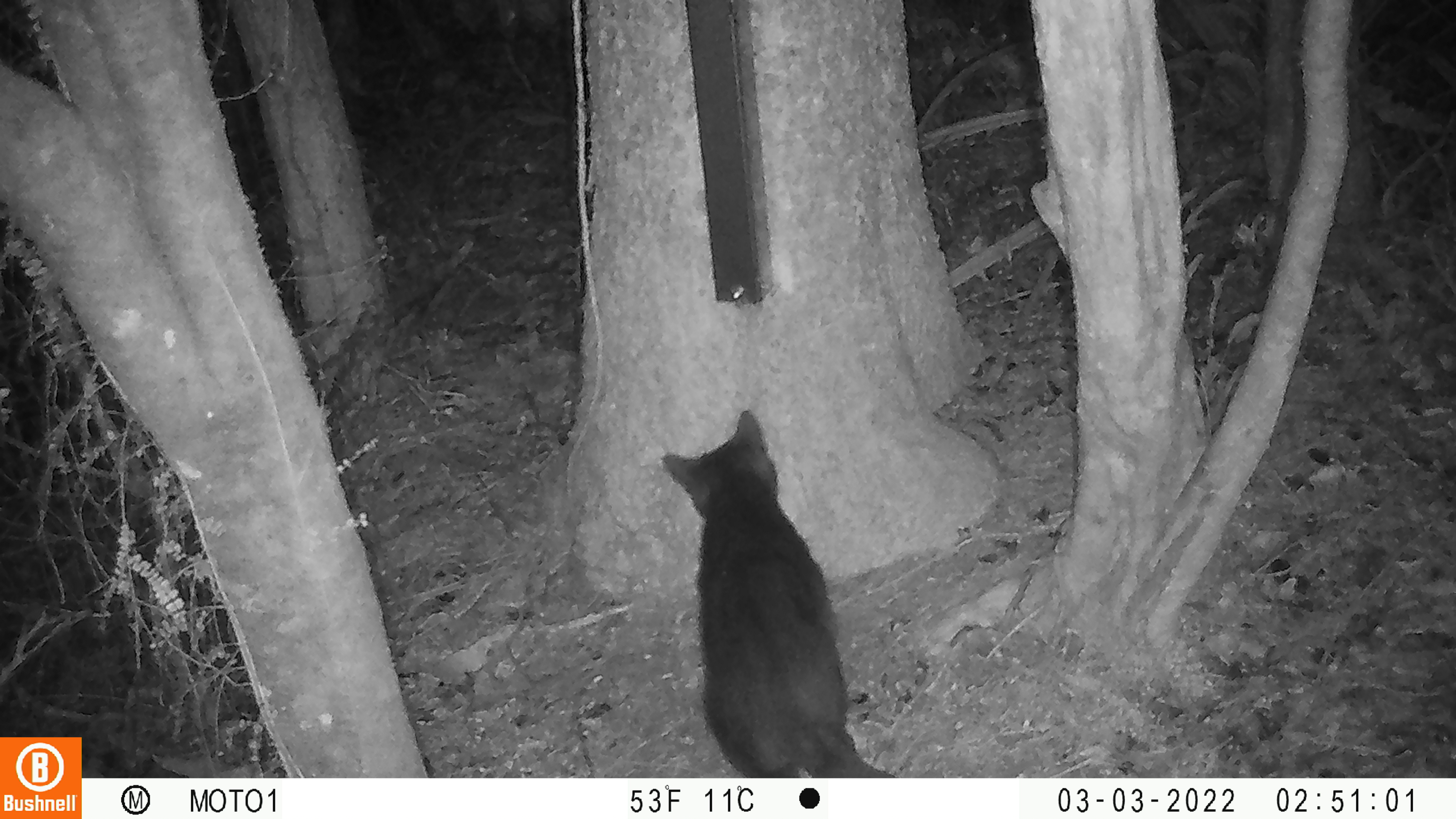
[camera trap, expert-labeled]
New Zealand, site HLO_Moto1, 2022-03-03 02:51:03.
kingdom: Animalia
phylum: Chordata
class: Mammalia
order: Carnivora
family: Felidae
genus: Felis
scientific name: Felis catus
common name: domestic cat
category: cat